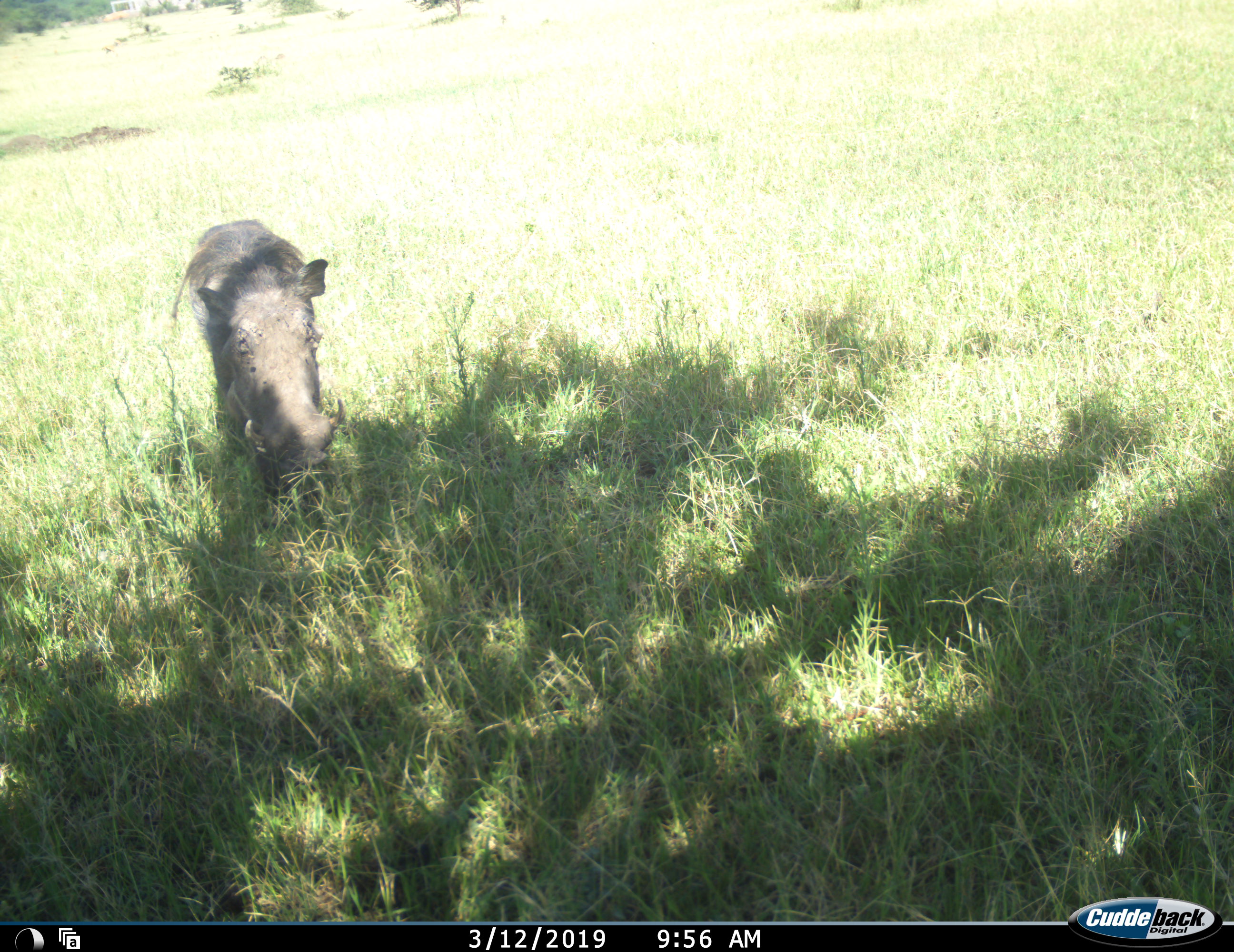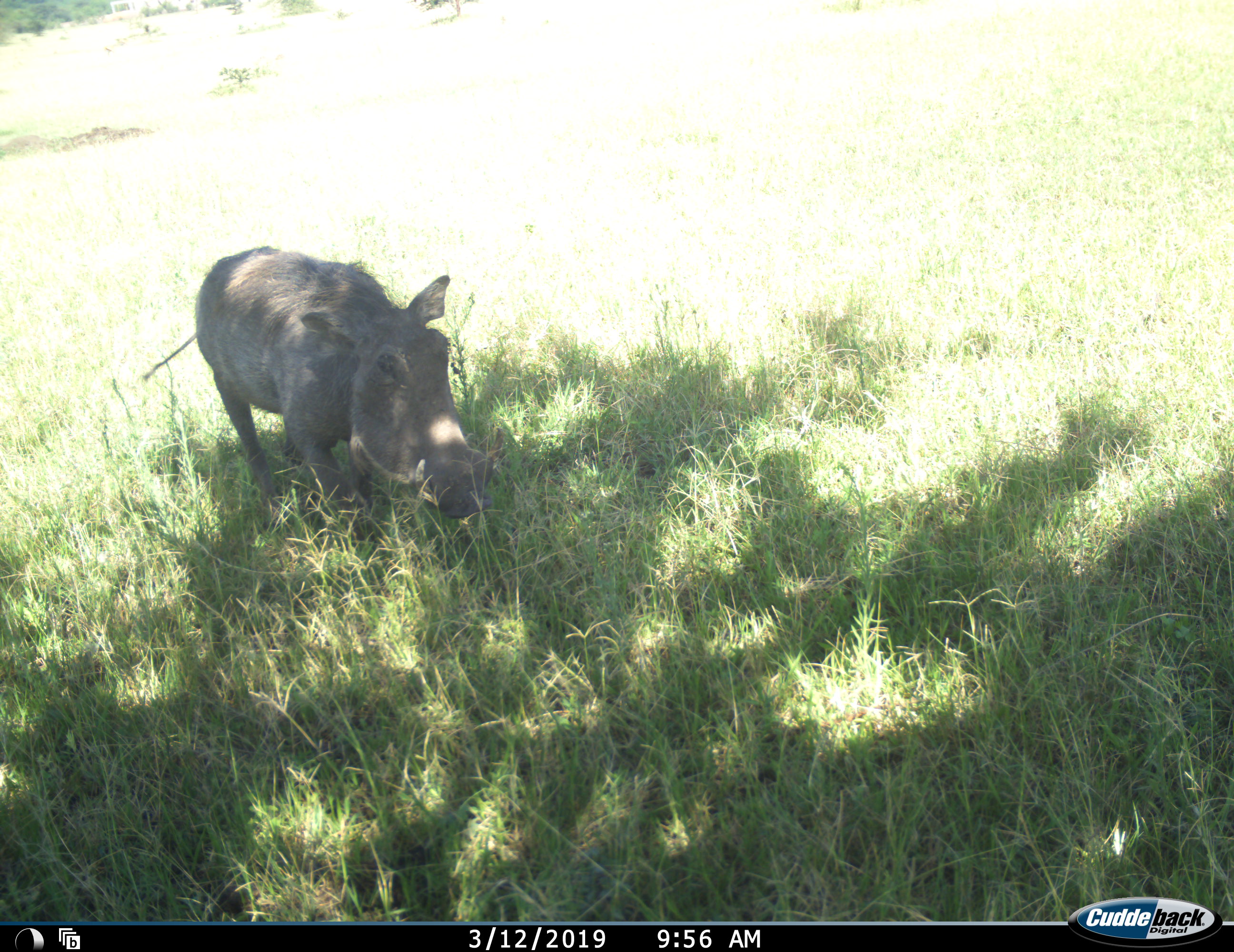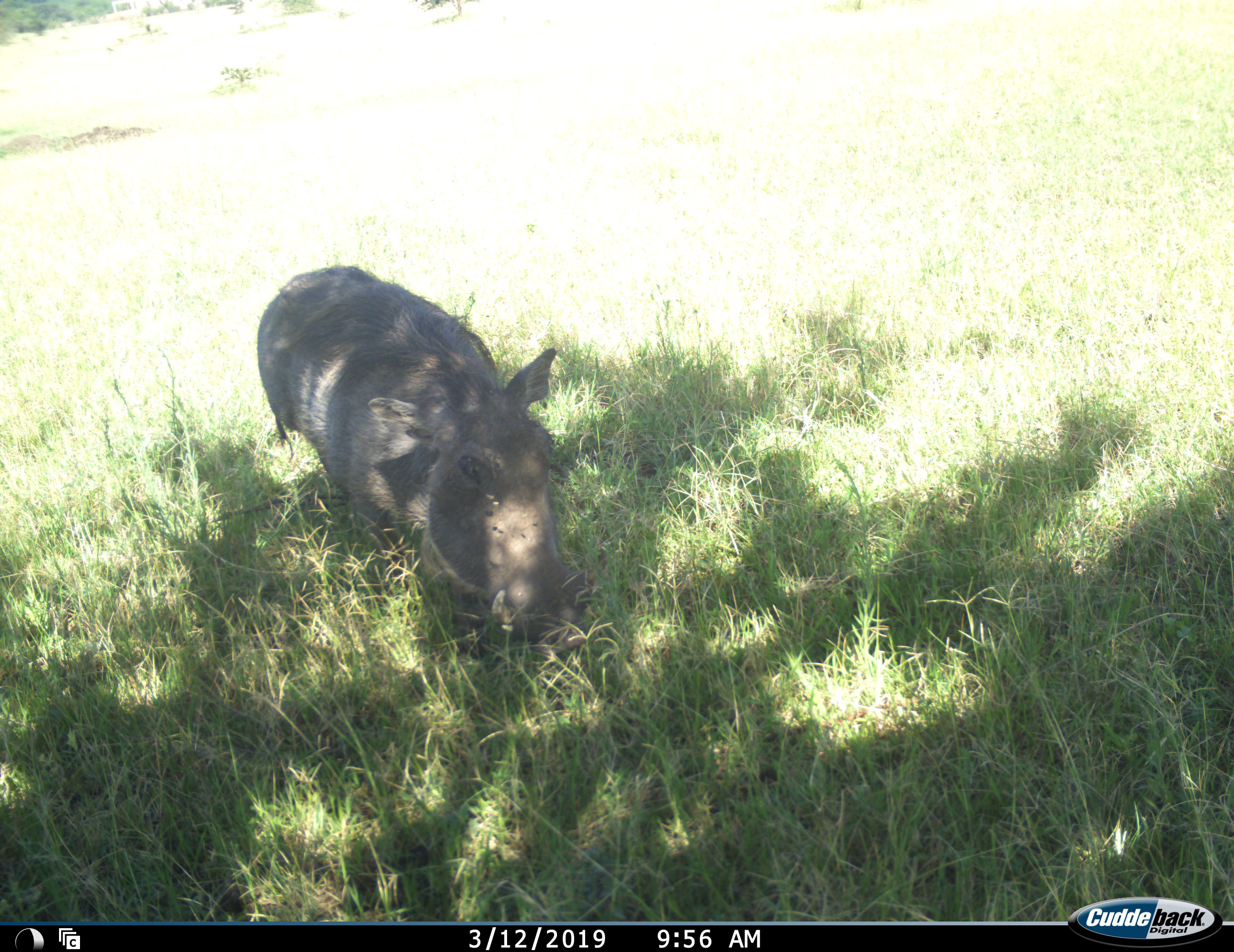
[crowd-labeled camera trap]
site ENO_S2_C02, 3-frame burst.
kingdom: Animalia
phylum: Chordata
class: Mammalia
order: Artiodactyla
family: Suidae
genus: Phacochoerus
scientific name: Phacochoerus africanus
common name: warthog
Warthog (Phacochoerus africanus), count 1. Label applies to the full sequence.